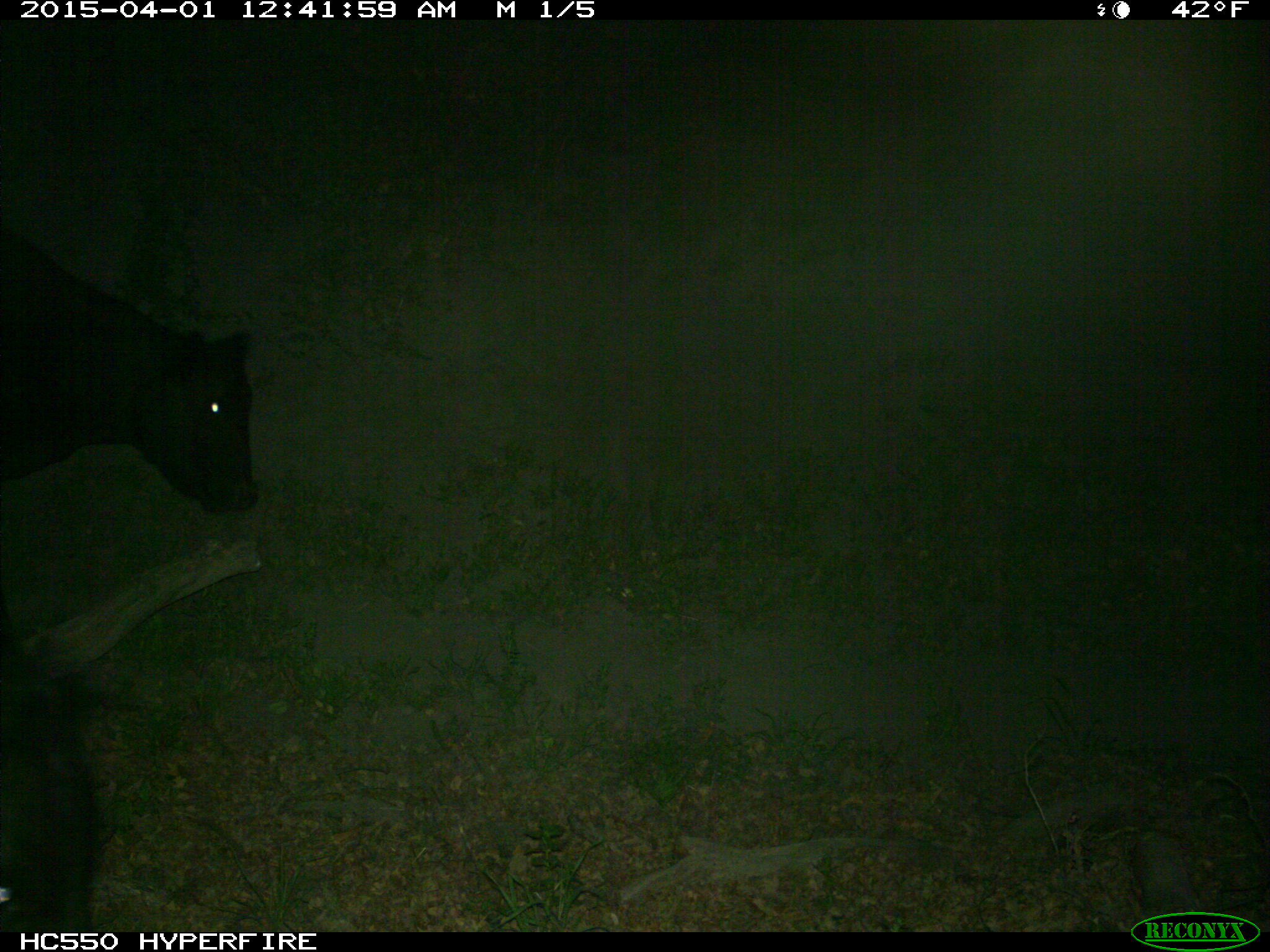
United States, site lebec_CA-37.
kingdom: Animalia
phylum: Chordata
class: Mammalia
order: Artiodactyla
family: Bovidae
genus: Bos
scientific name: Bos taurus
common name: domestic cow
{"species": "Bos taurus (domestic cow)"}